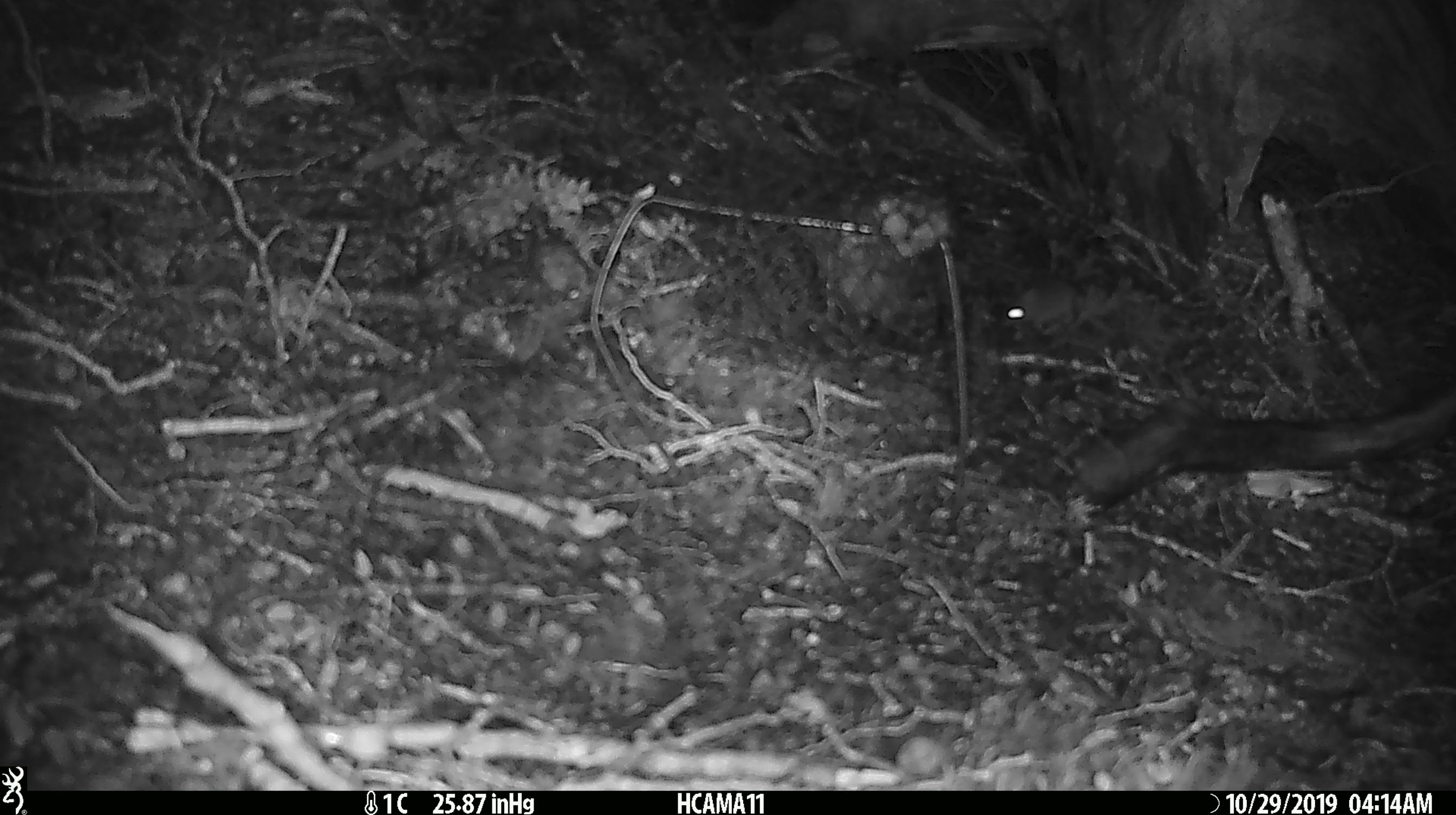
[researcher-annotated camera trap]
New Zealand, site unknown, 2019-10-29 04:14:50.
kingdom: Animalia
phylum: Chordata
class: Mammalia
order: Rodentia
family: Muridae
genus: Mus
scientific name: Mus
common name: mouse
Mouse (Mus).